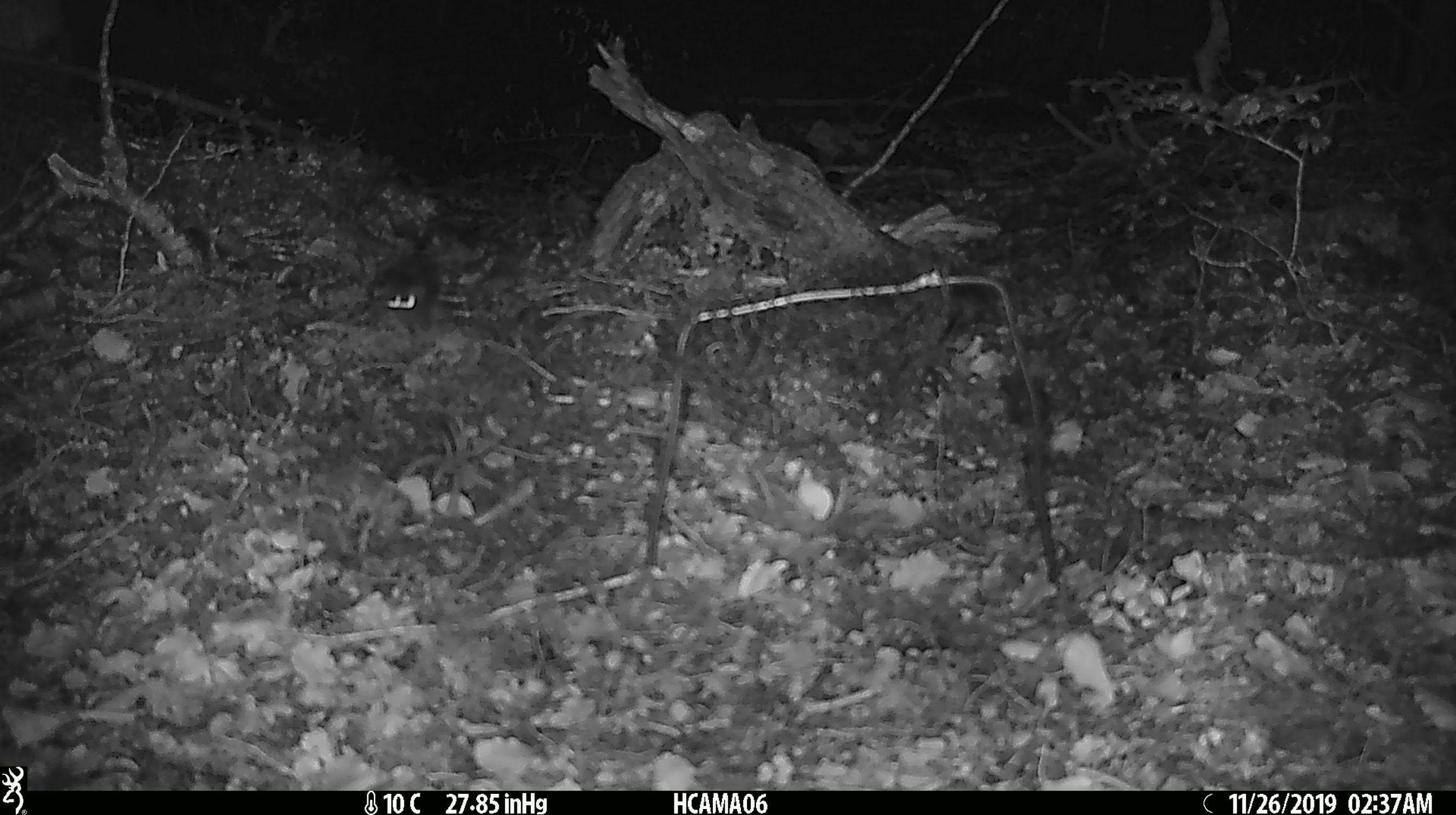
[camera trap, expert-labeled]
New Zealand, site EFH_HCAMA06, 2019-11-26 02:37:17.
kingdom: Animalia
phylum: Chordata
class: Mammalia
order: Rodentia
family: Muridae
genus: Mus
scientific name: Mus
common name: mouse